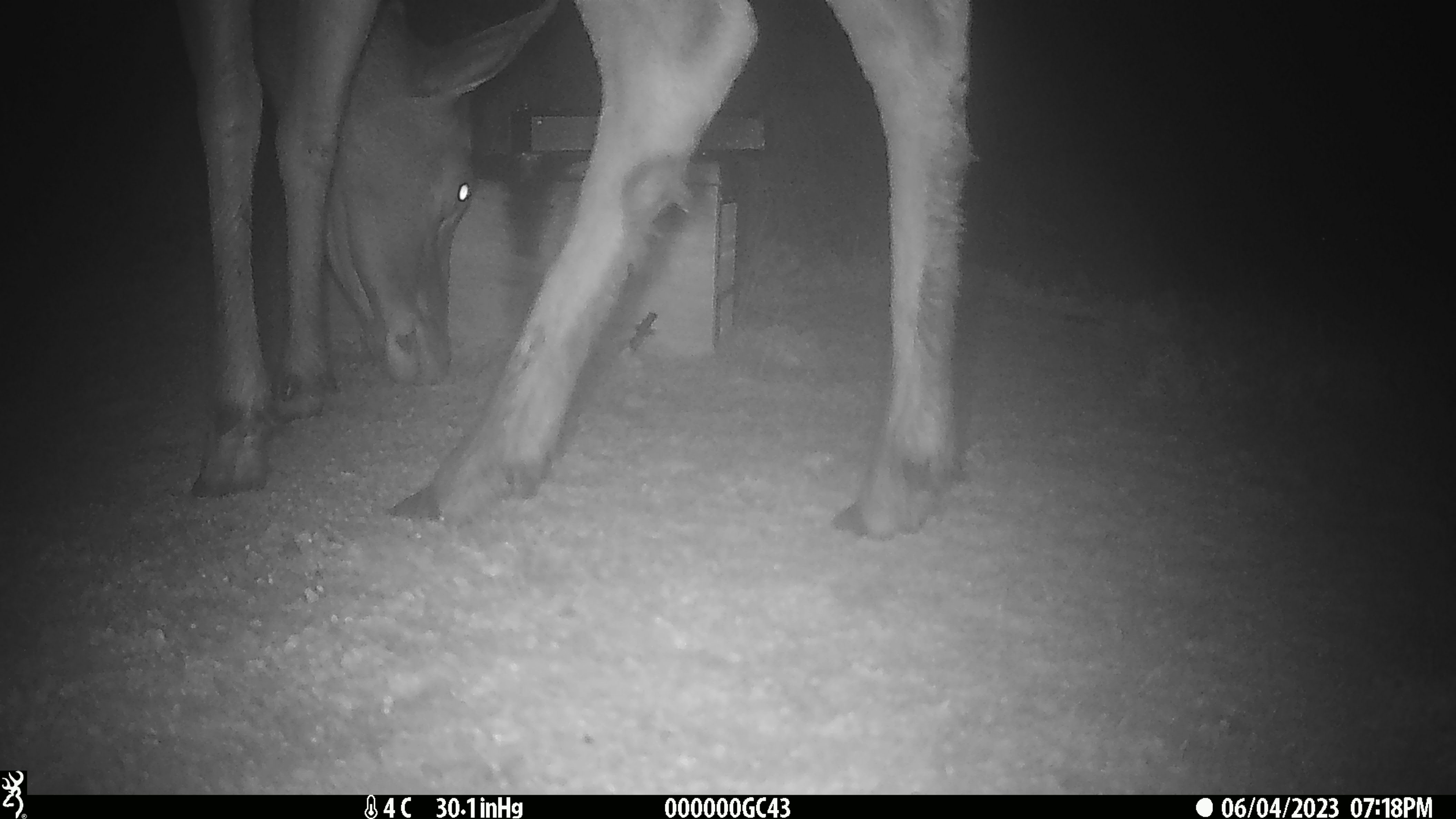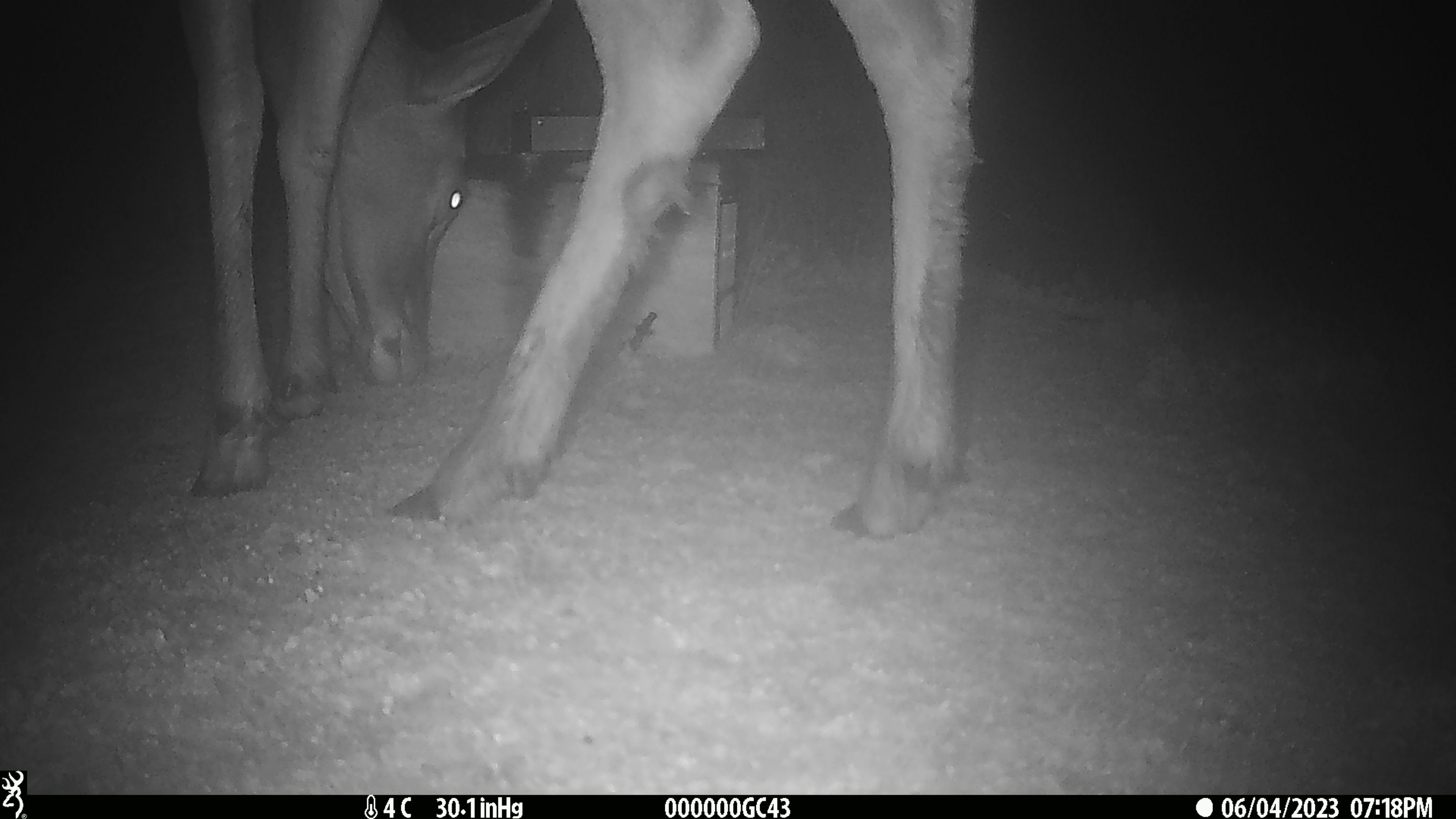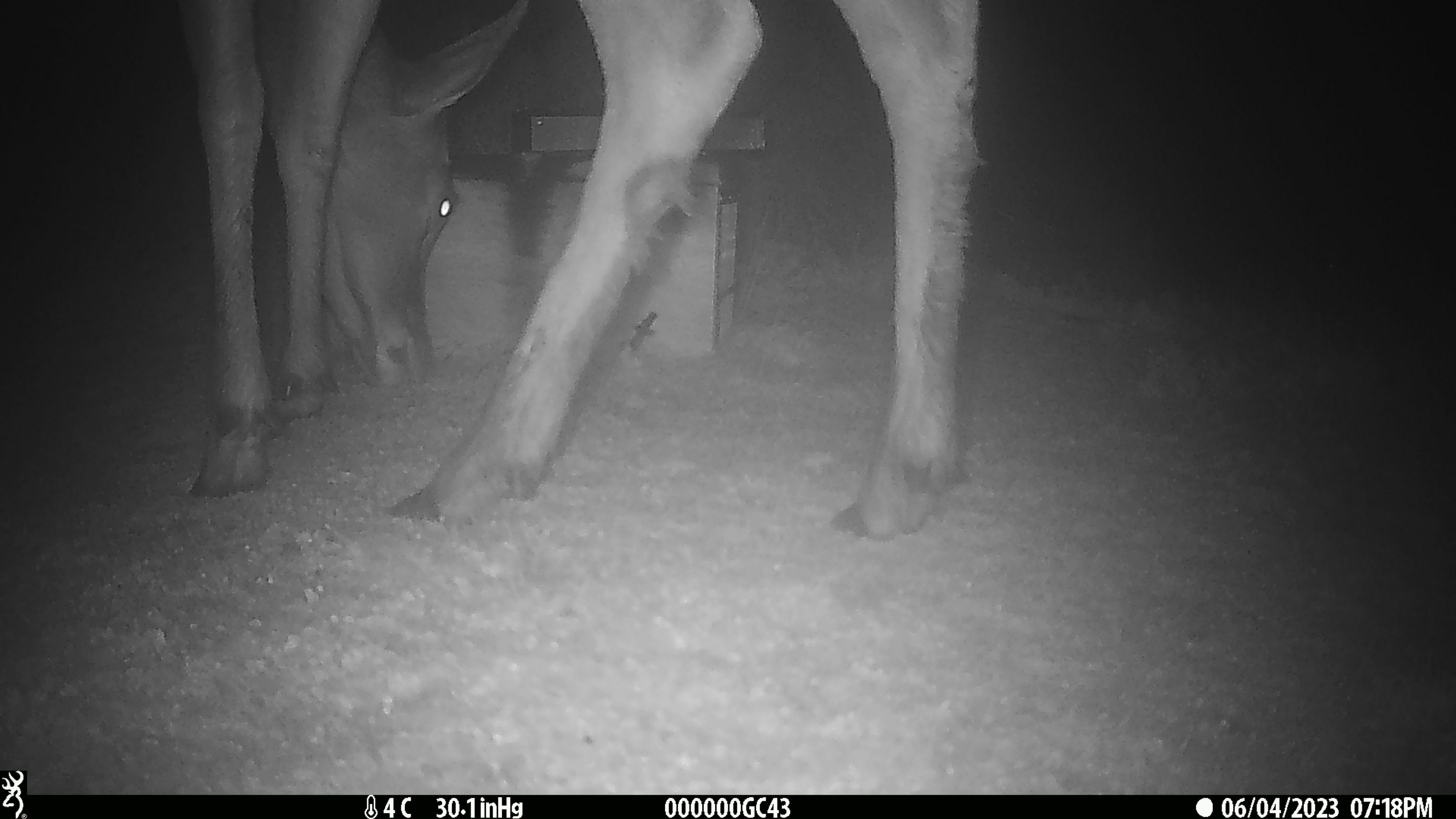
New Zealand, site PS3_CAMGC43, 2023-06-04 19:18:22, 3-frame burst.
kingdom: Animalia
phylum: Chordata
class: Mammalia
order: Artiodactyla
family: Cervidae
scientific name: Cervidae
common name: deer